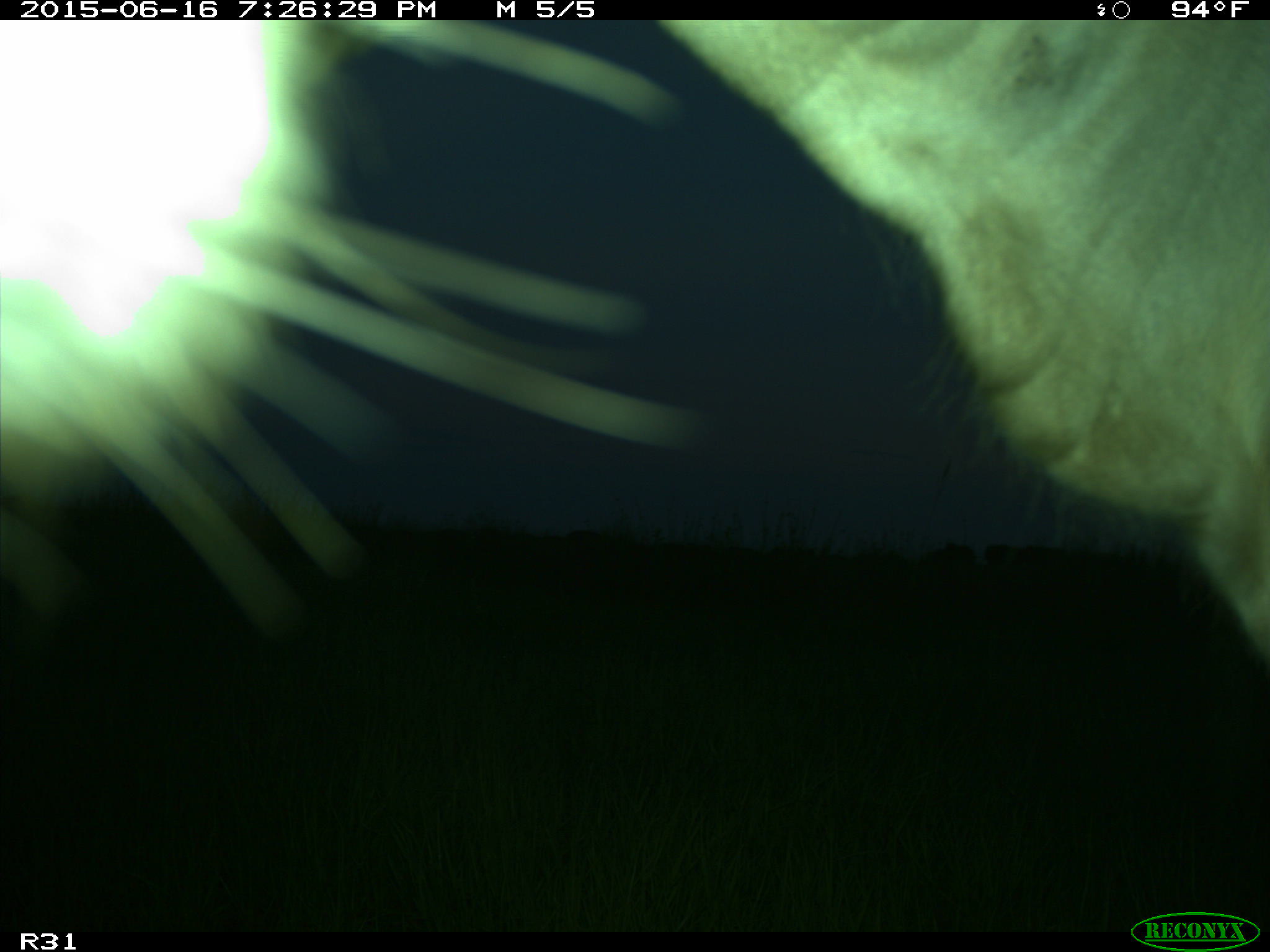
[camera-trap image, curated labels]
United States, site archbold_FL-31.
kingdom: Animalia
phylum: Chordata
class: Mammalia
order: Artiodactyla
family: Bovidae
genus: Bos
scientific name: Bos taurus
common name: domestic cow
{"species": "Bos taurus (domestic cow)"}